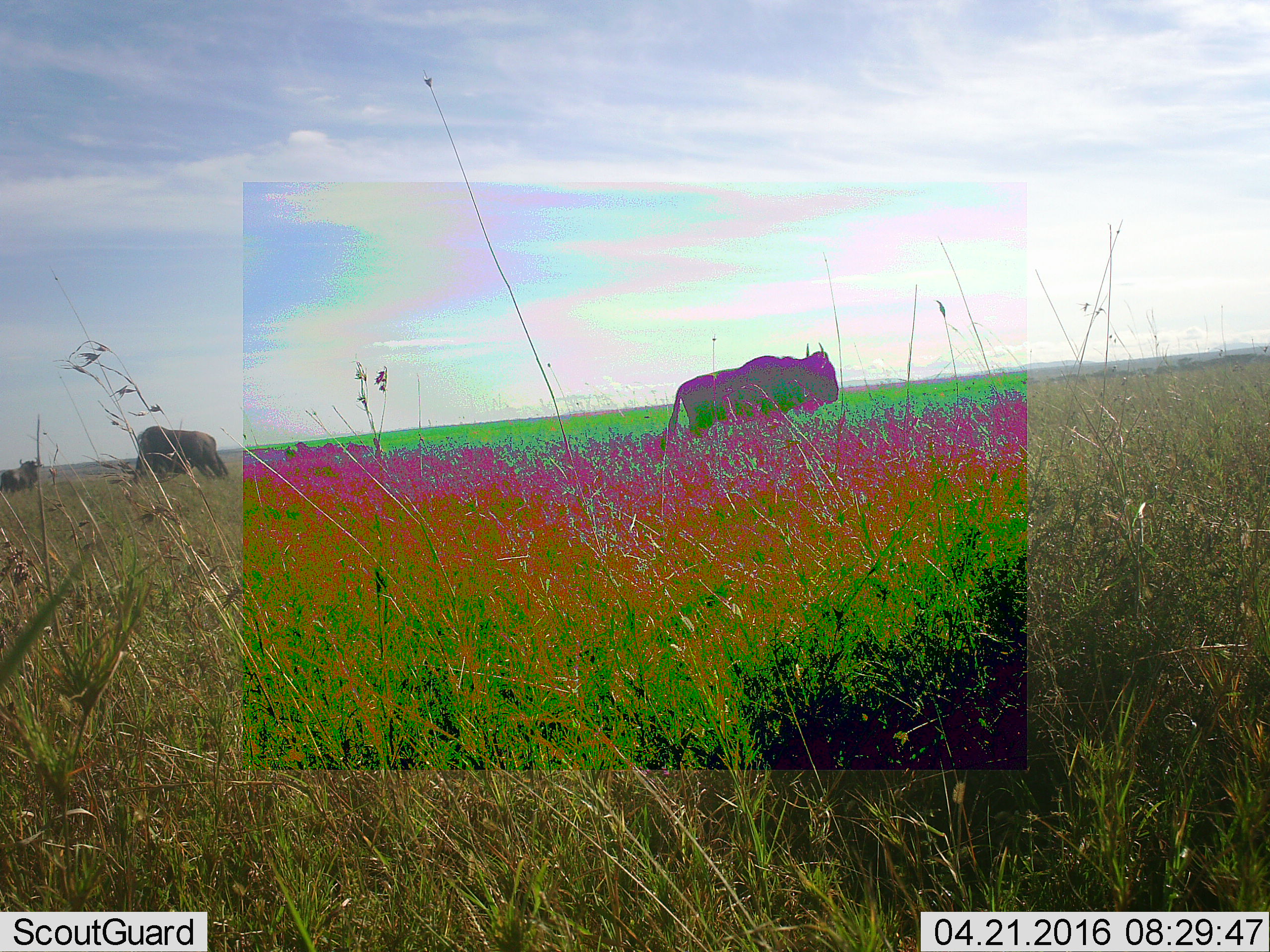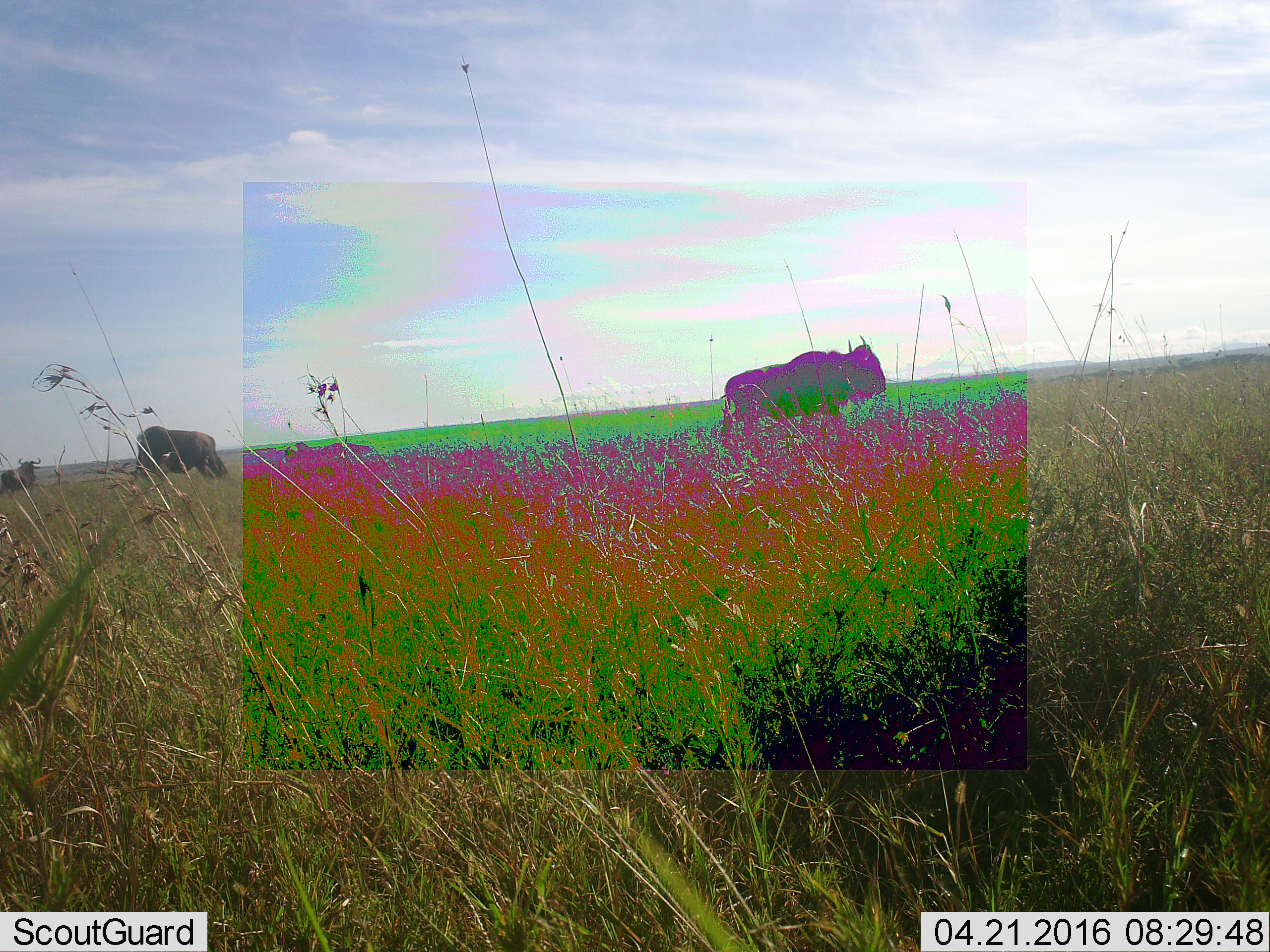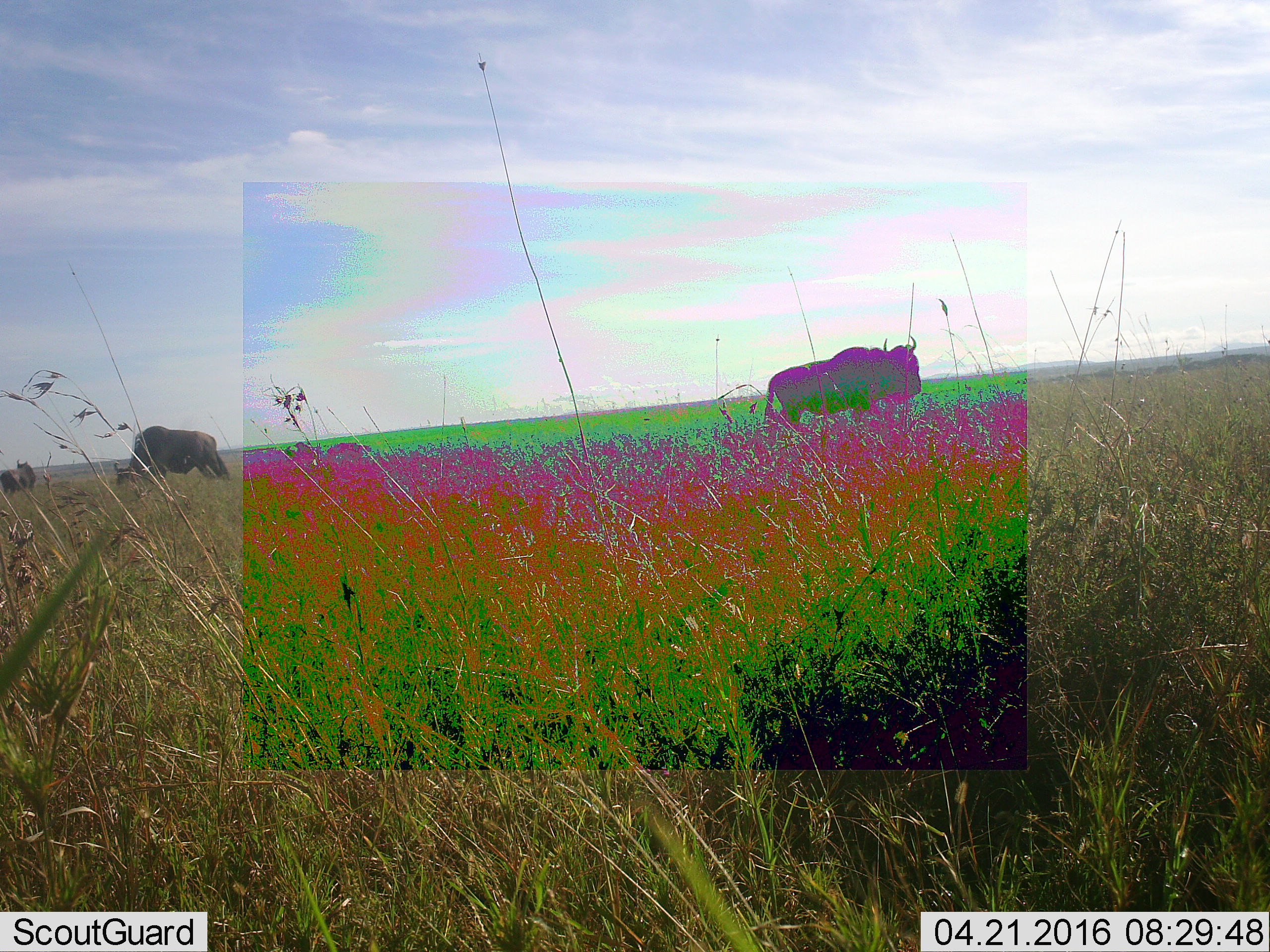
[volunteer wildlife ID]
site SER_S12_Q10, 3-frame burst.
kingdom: Animalia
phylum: Chordata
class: Mammalia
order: Artiodactyla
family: Bovidae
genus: Connochaetes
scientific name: Connochaetes taurinus taurinus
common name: blue wildebeest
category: wildebeestblue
Wildebeestblue (blue wildebeest) (Connochaetes taurinus taurinus), count 6. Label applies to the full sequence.